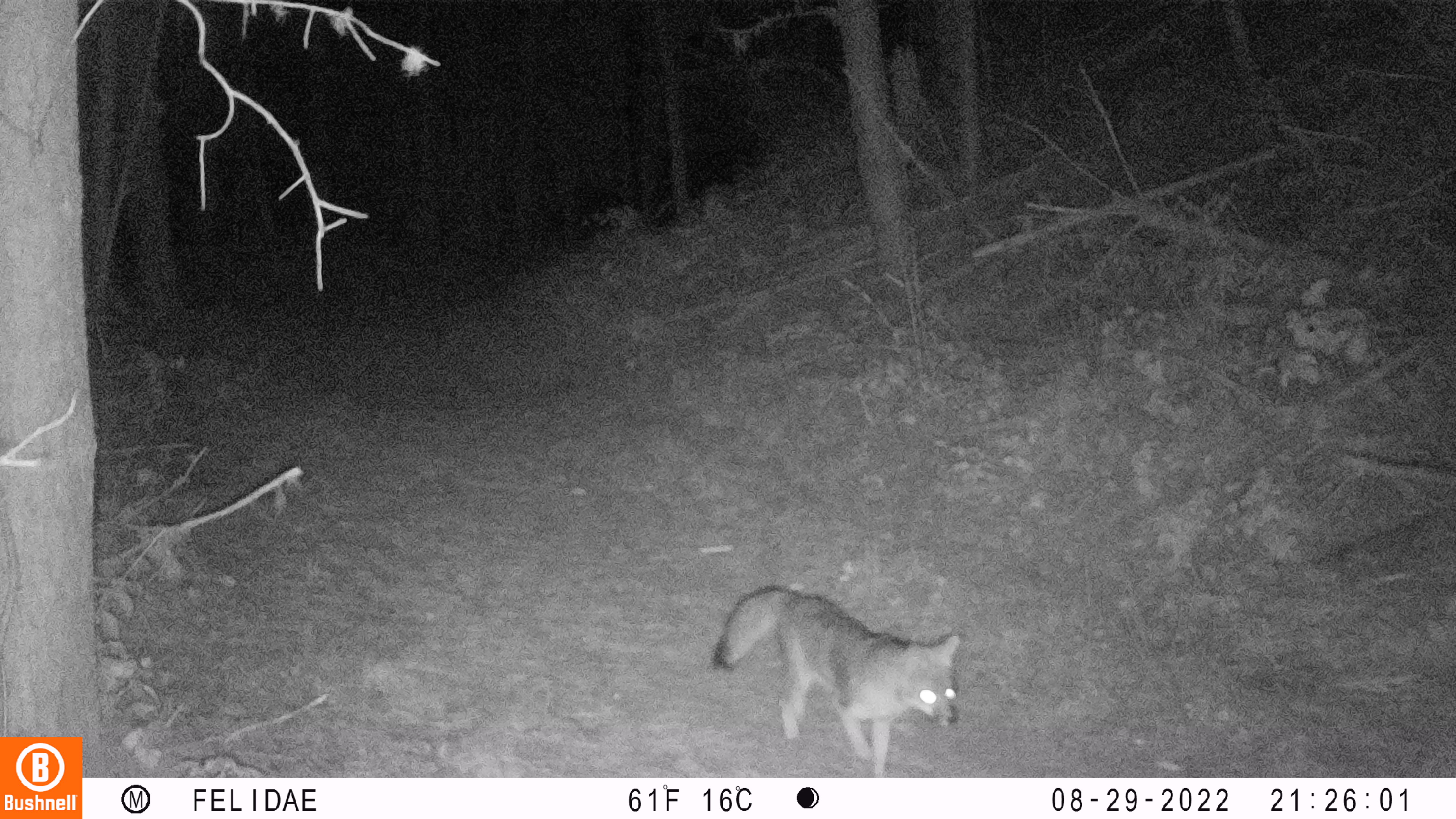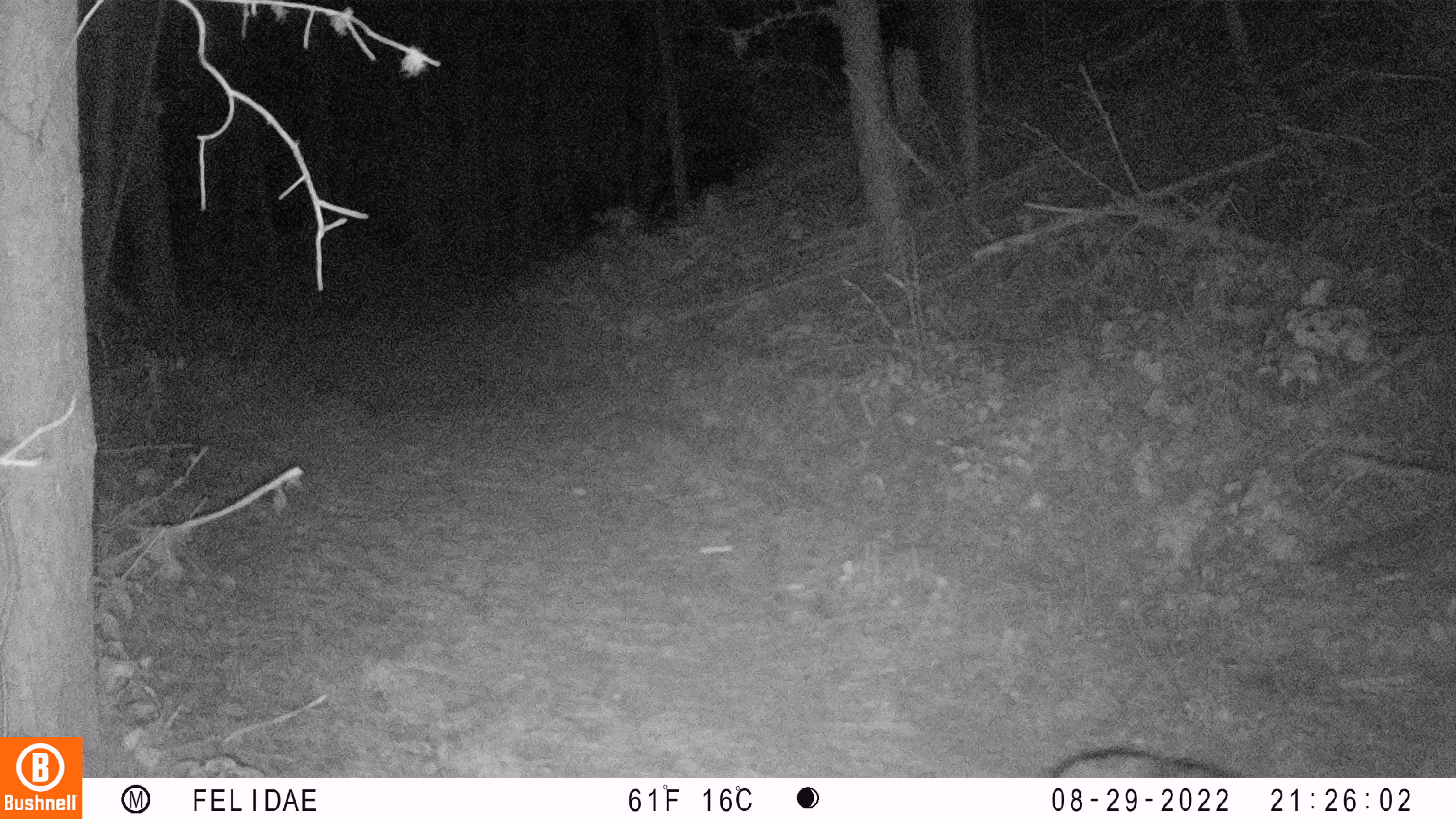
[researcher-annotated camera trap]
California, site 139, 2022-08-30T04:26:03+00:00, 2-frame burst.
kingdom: Animalia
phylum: Chordata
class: Mammalia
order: Carnivora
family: Canidae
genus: Urocyon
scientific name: Urocyon cinereoargenteus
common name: gray fox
Gray fox (Urocyon cinereoargenteus).